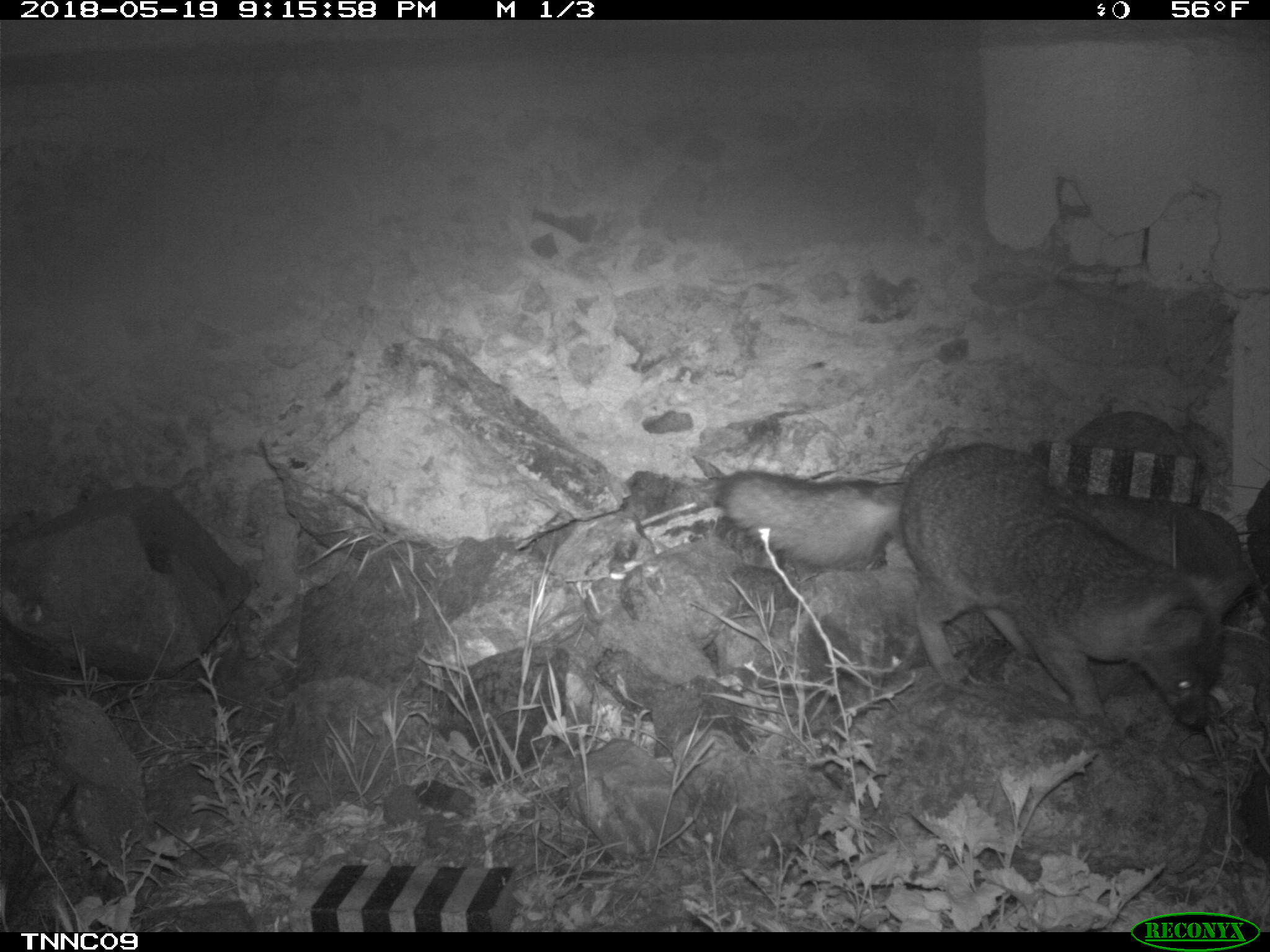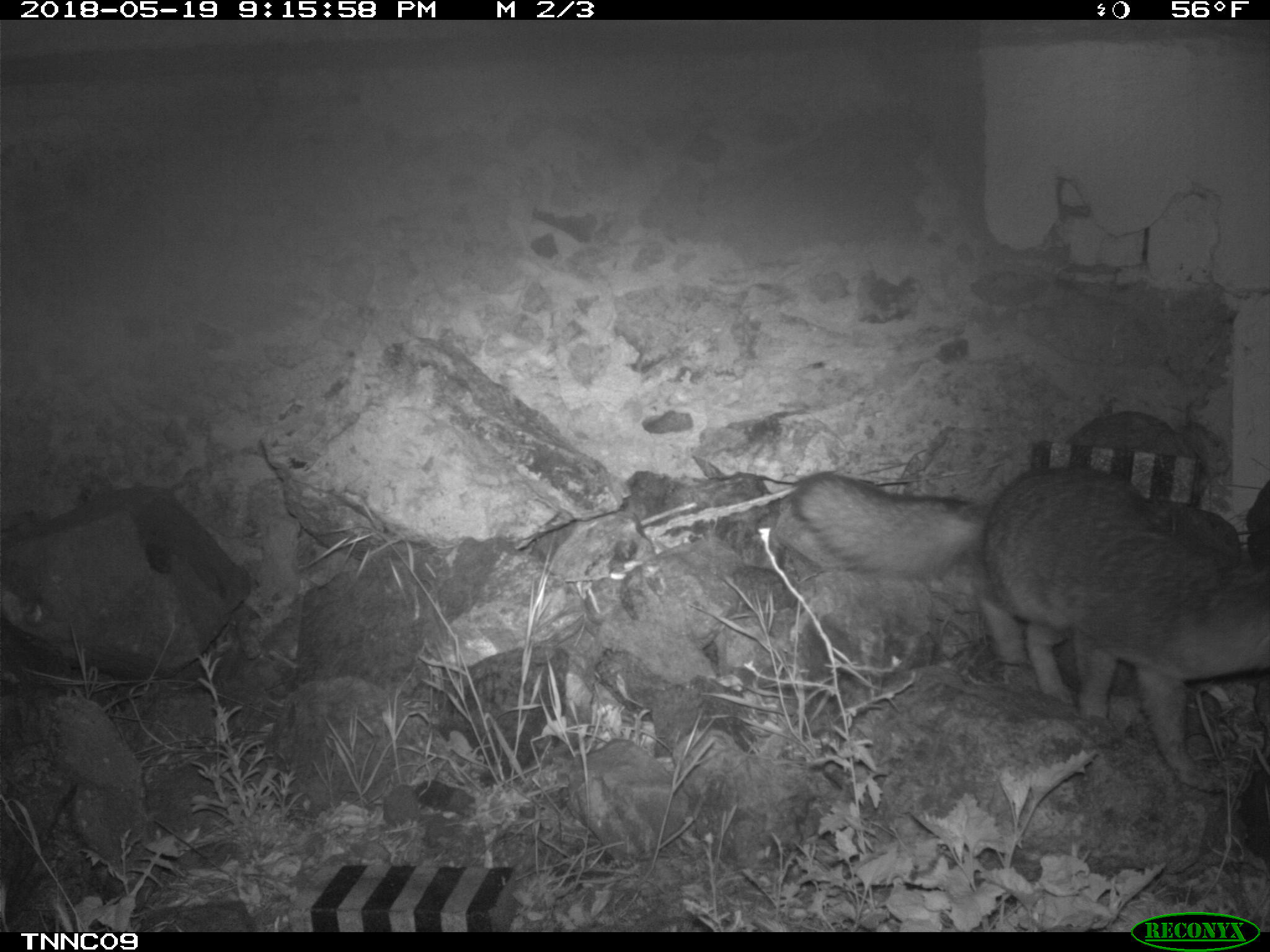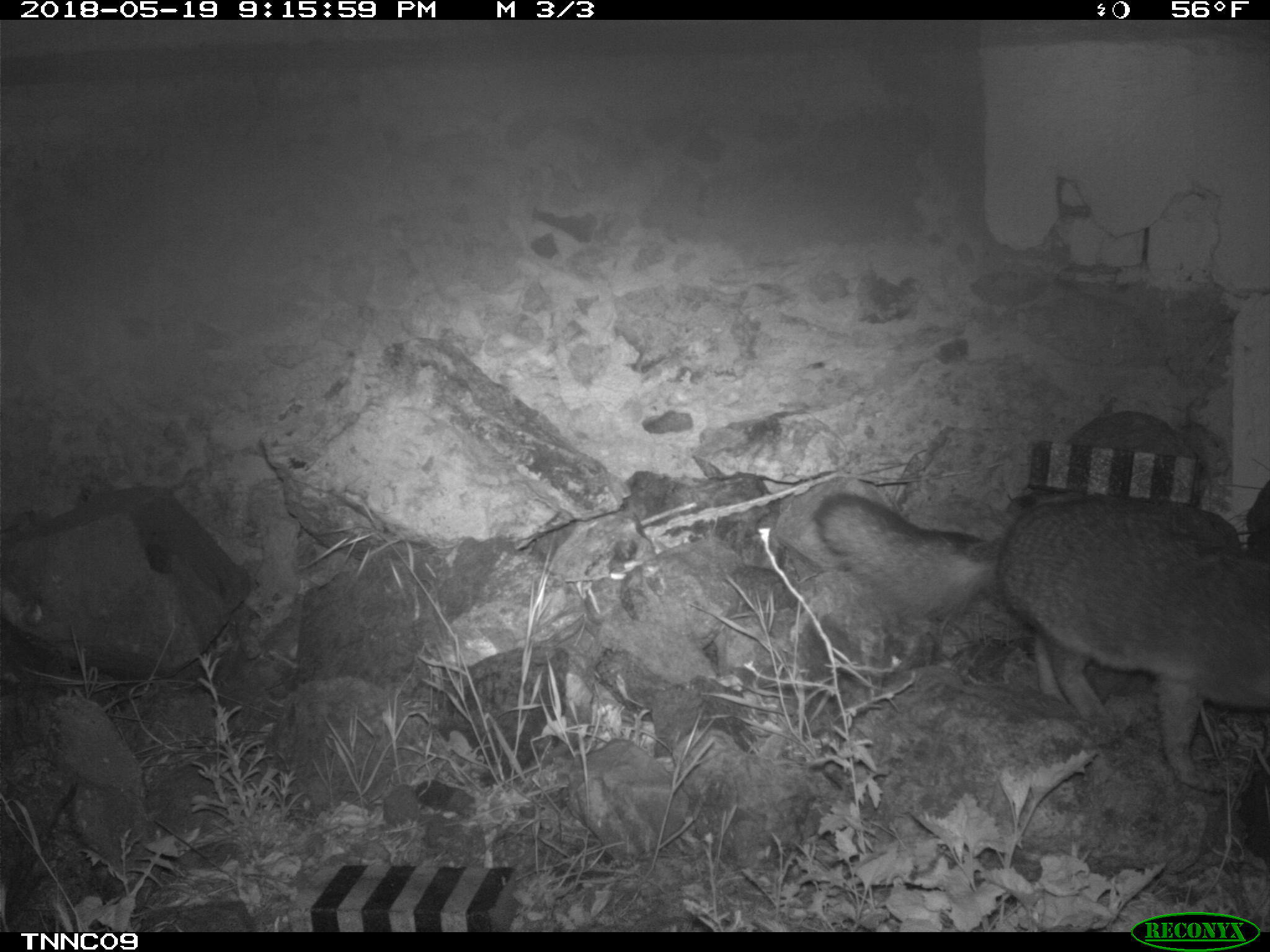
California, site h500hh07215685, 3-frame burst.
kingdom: Animalia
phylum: Chordata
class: Mammalia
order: Carnivora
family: Canidae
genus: Urocyon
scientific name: Urocyon littoralis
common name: island fox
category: fox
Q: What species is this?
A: Fox (island fox) (Urocyon littoralis).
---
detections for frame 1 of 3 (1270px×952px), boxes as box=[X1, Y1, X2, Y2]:
fox: box=[713, 439, 1254, 733]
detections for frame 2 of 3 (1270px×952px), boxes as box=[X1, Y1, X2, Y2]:
fox: box=[791, 465, 1269, 792]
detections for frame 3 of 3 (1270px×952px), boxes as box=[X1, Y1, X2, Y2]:
fox: box=[814, 491, 1269, 794]